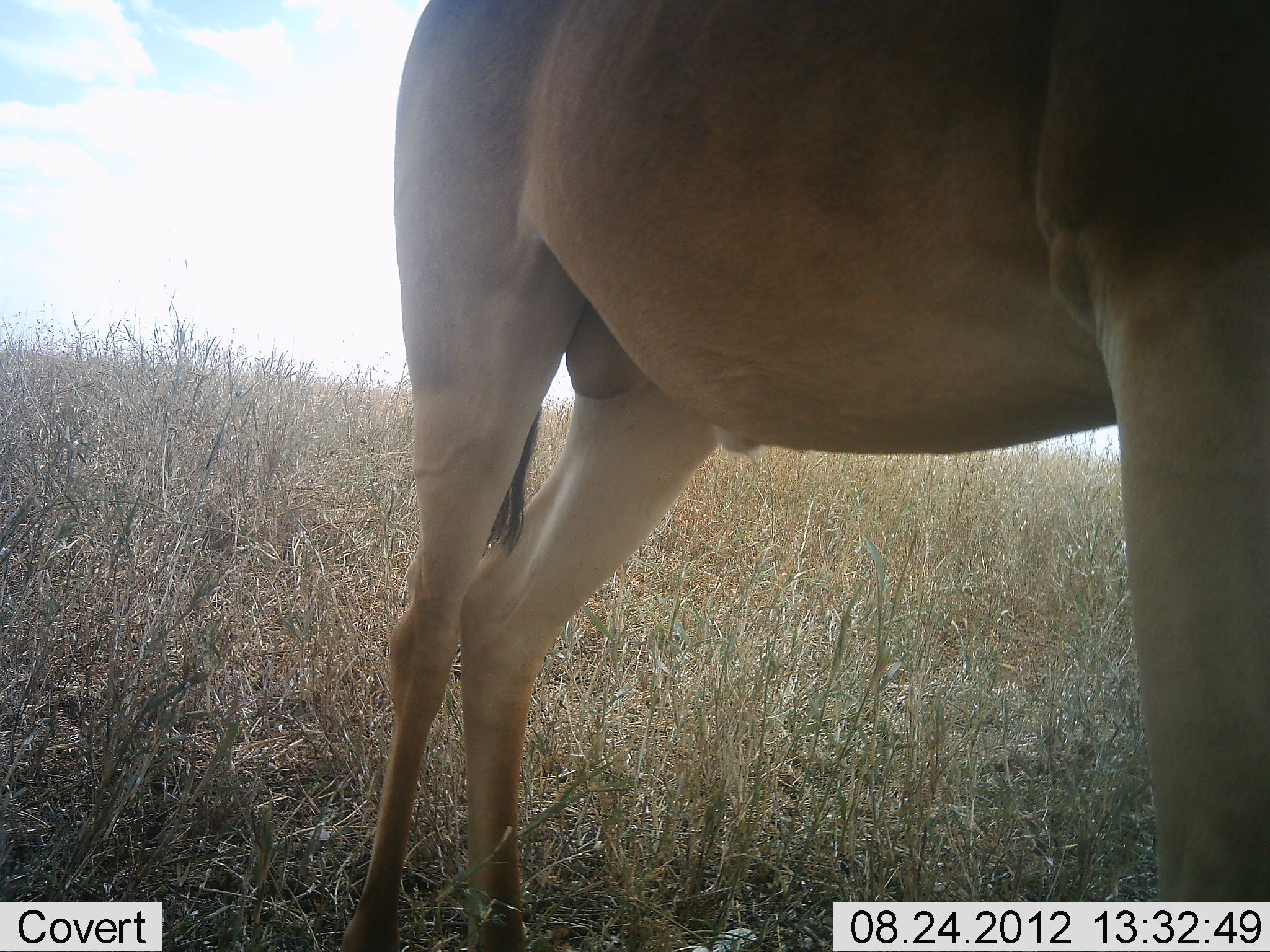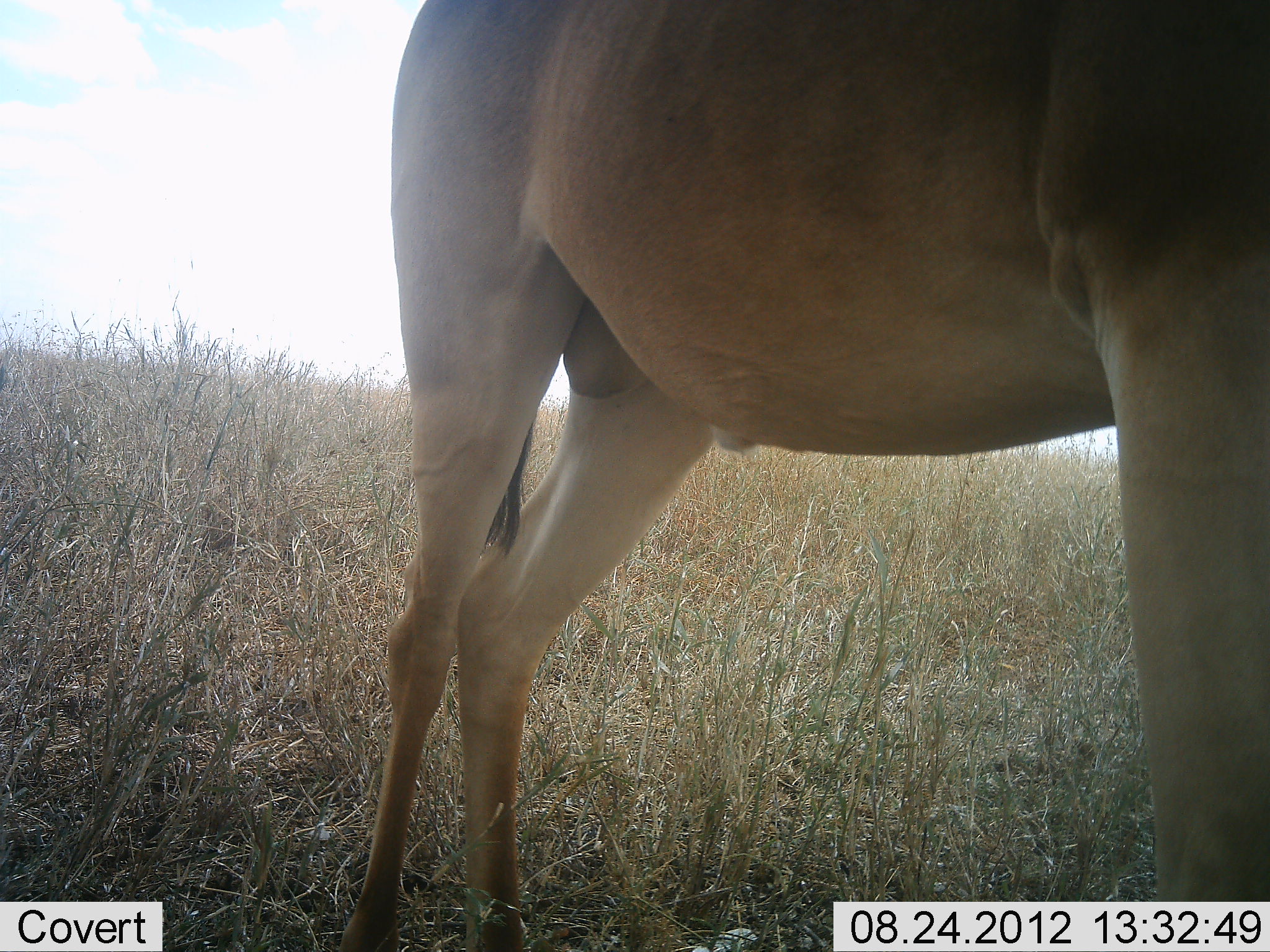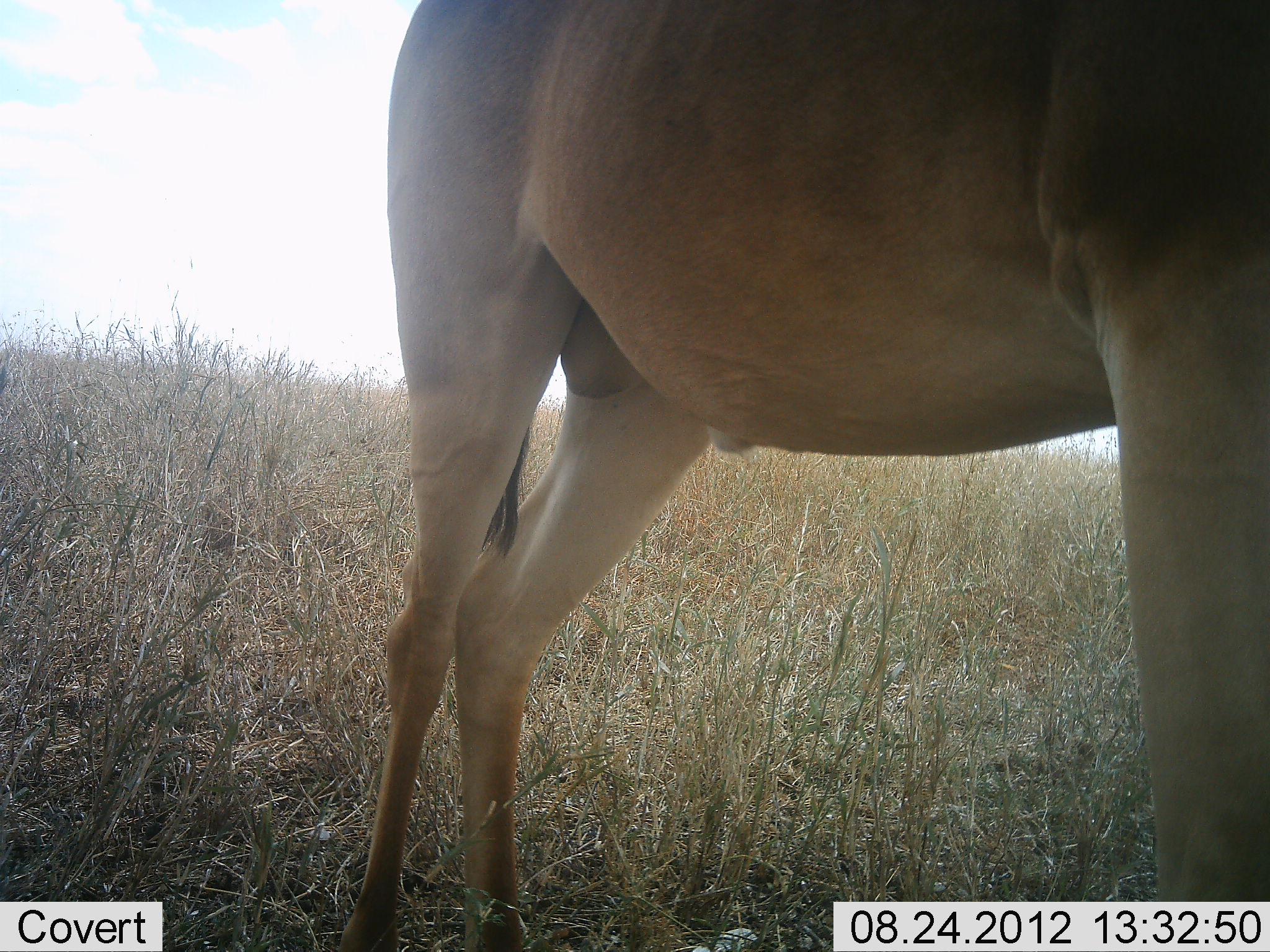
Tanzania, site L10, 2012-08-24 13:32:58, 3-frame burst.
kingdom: Animalia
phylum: Chordata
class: Mammalia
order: Artiodactyla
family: Bovidae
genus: Alcelaphus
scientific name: Alcelaphus buselaphus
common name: hartebeest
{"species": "hartebeest (Alcelaphus buselaphus)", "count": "1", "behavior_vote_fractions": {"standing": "100%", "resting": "0%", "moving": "0%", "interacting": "0%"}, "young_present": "0%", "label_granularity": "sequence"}